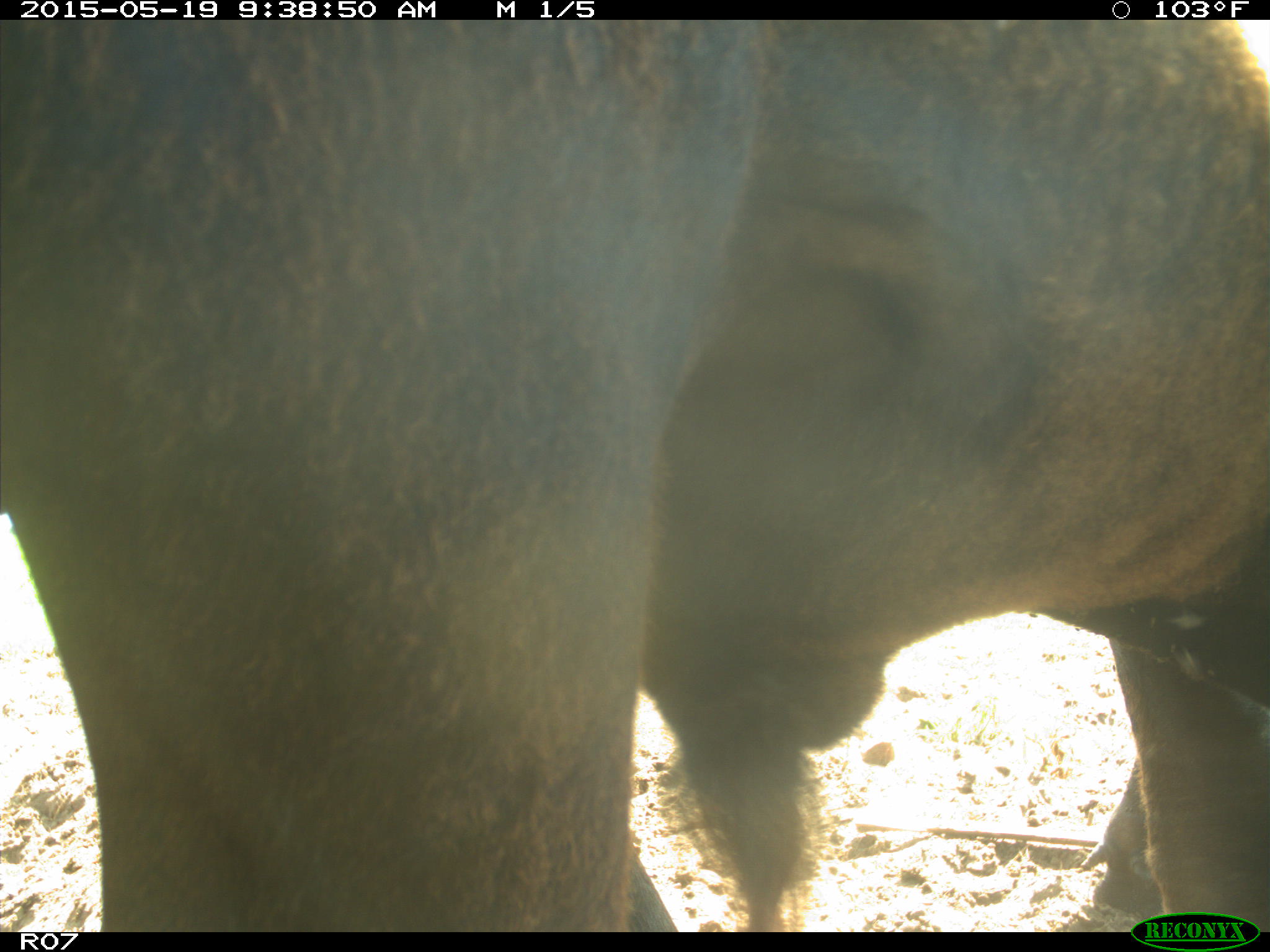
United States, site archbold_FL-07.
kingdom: Animalia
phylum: Chordata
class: Mammalia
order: Artiodactyla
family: Bovidae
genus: Bos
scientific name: Bos taurus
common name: domestic cow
Bos taurus (domestic cow).